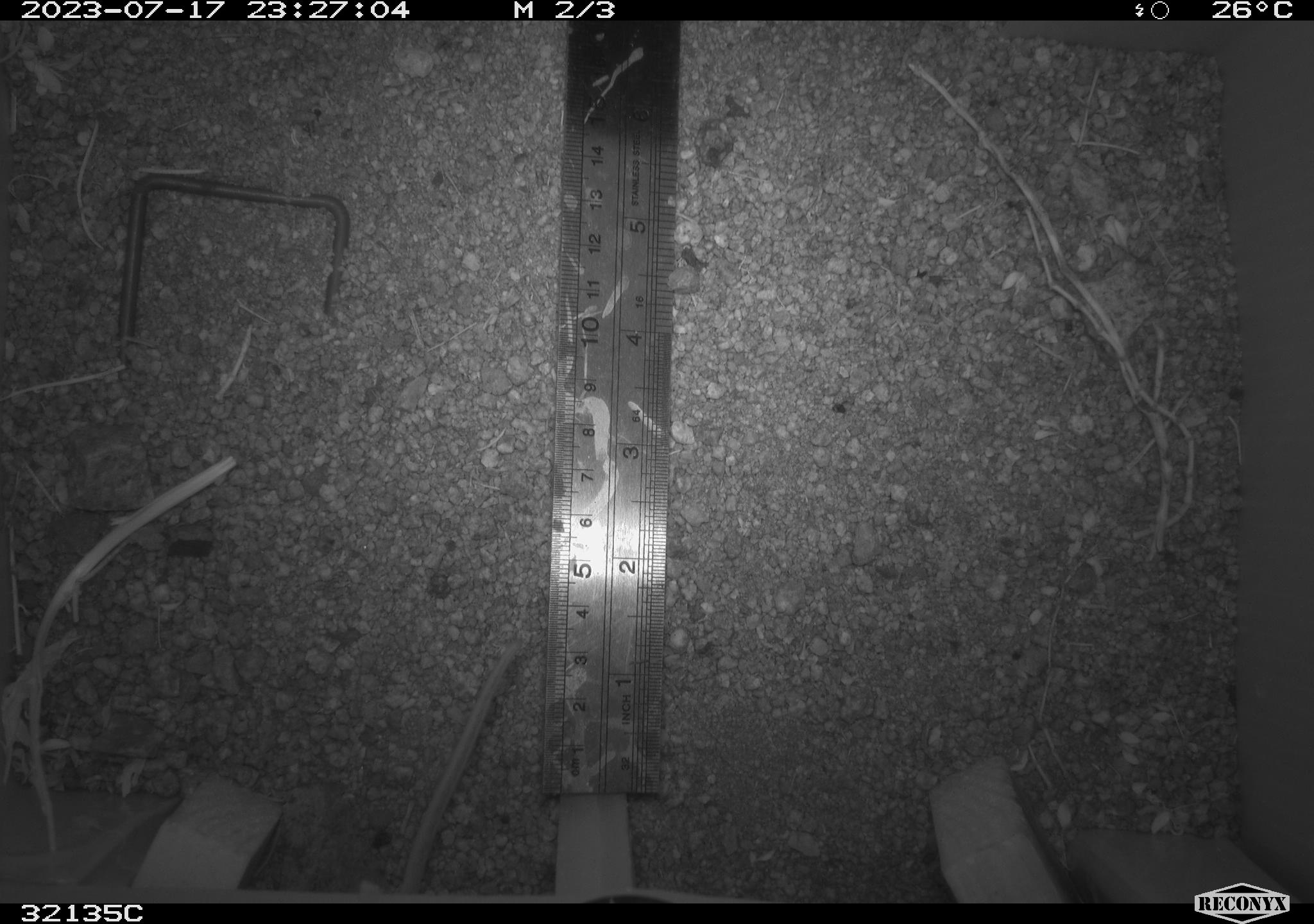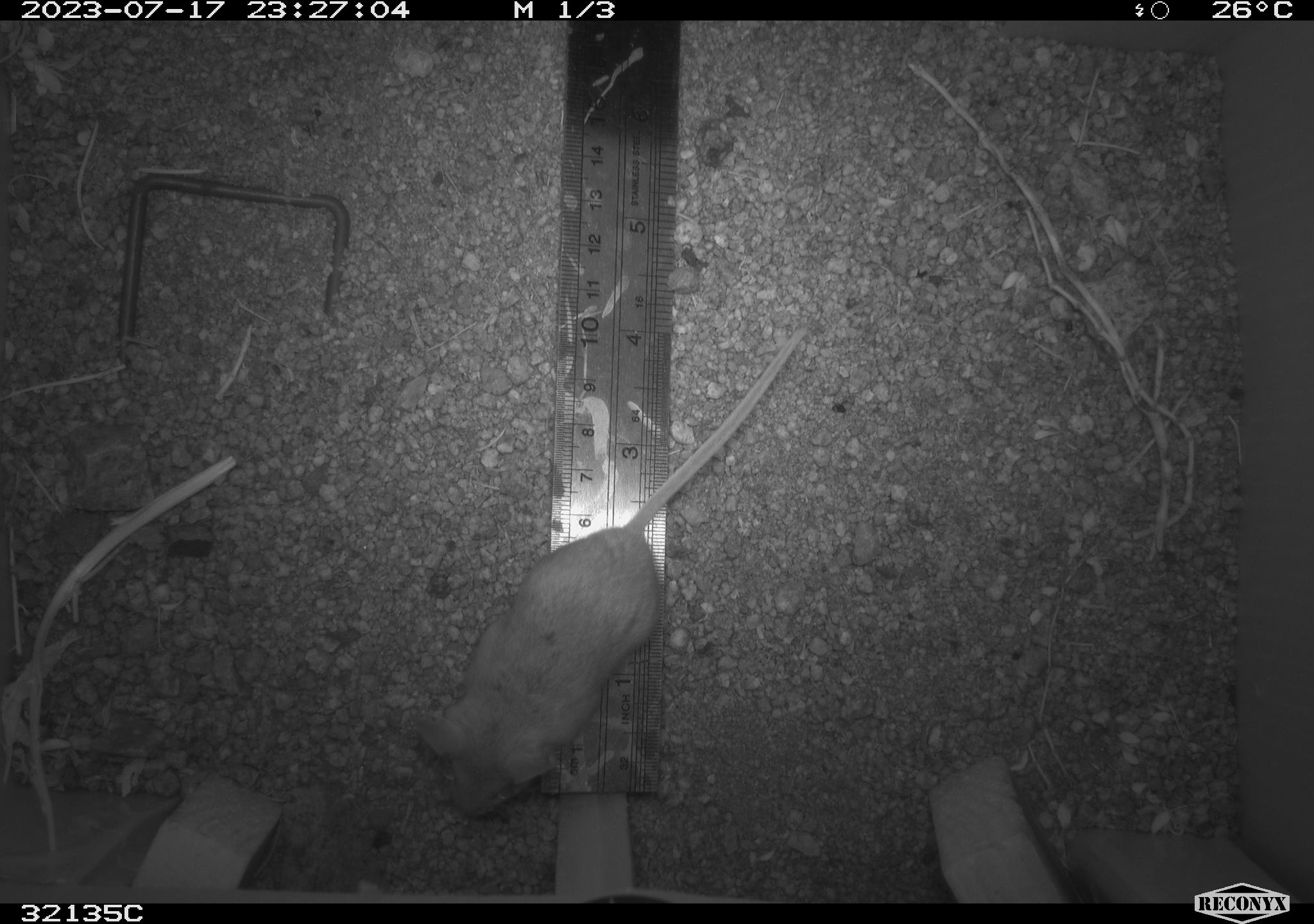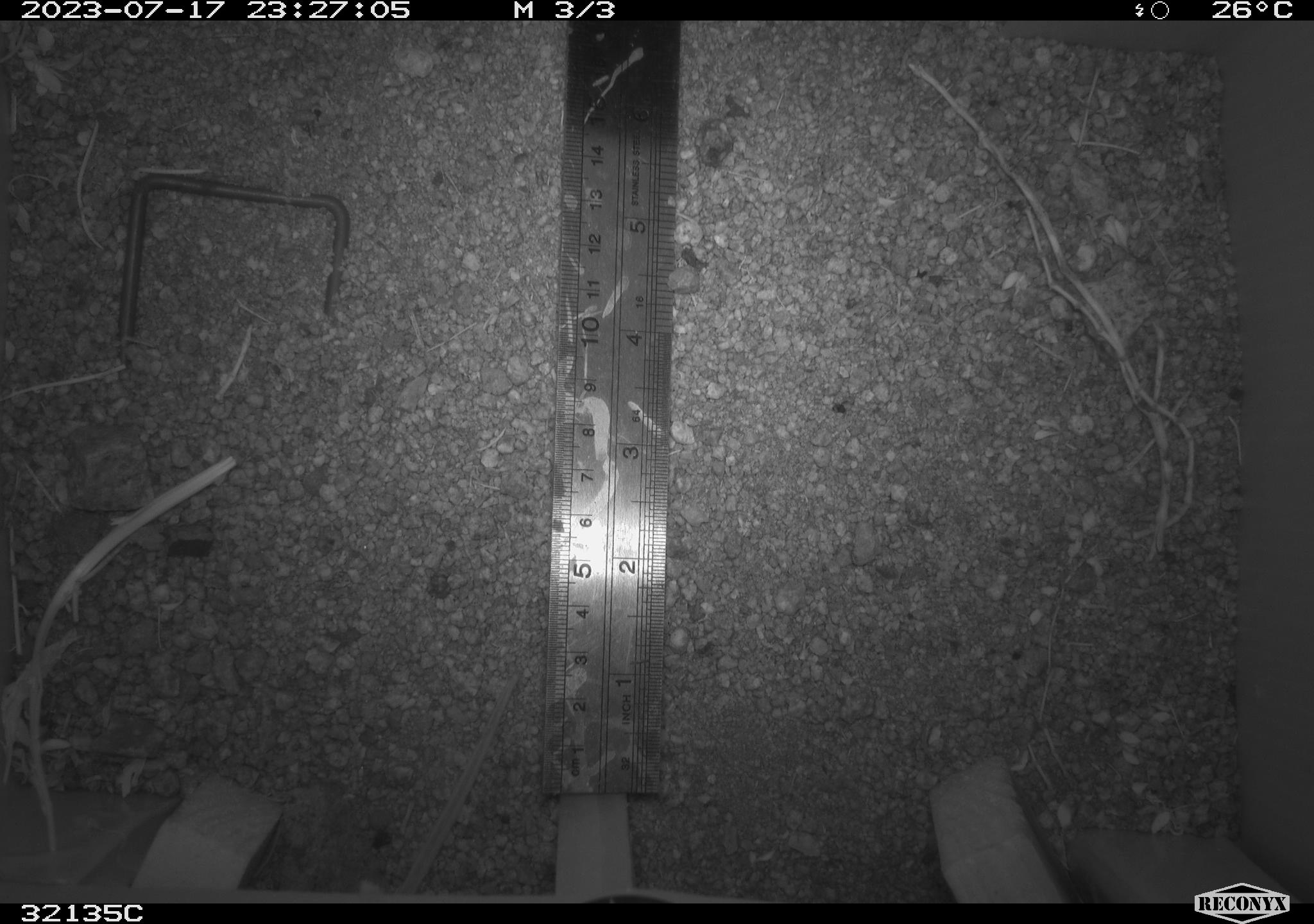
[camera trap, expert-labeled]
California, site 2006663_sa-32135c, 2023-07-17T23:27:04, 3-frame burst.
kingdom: Animalia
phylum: Chordata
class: Mammalia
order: Rodentia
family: Cricetidae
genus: Peromyscus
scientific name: Peromyscus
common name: deer mice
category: peromyscus species